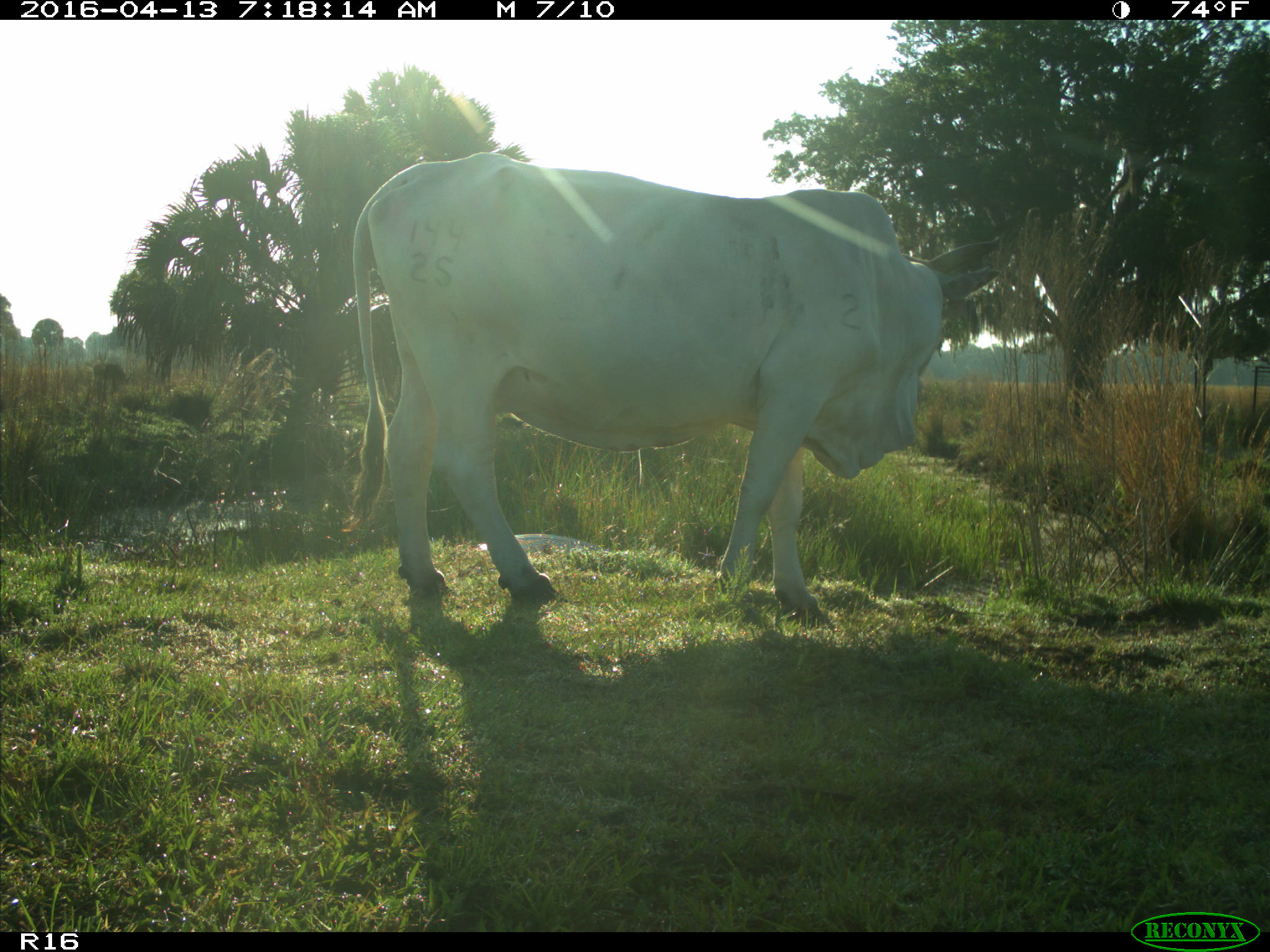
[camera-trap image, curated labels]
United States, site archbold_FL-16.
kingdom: Animalia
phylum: Chordata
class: Mammalia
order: Artiodactyla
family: Bovidae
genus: Bos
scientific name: Bos taurus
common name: domestic cow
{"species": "Bos taurus (domestic cow)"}